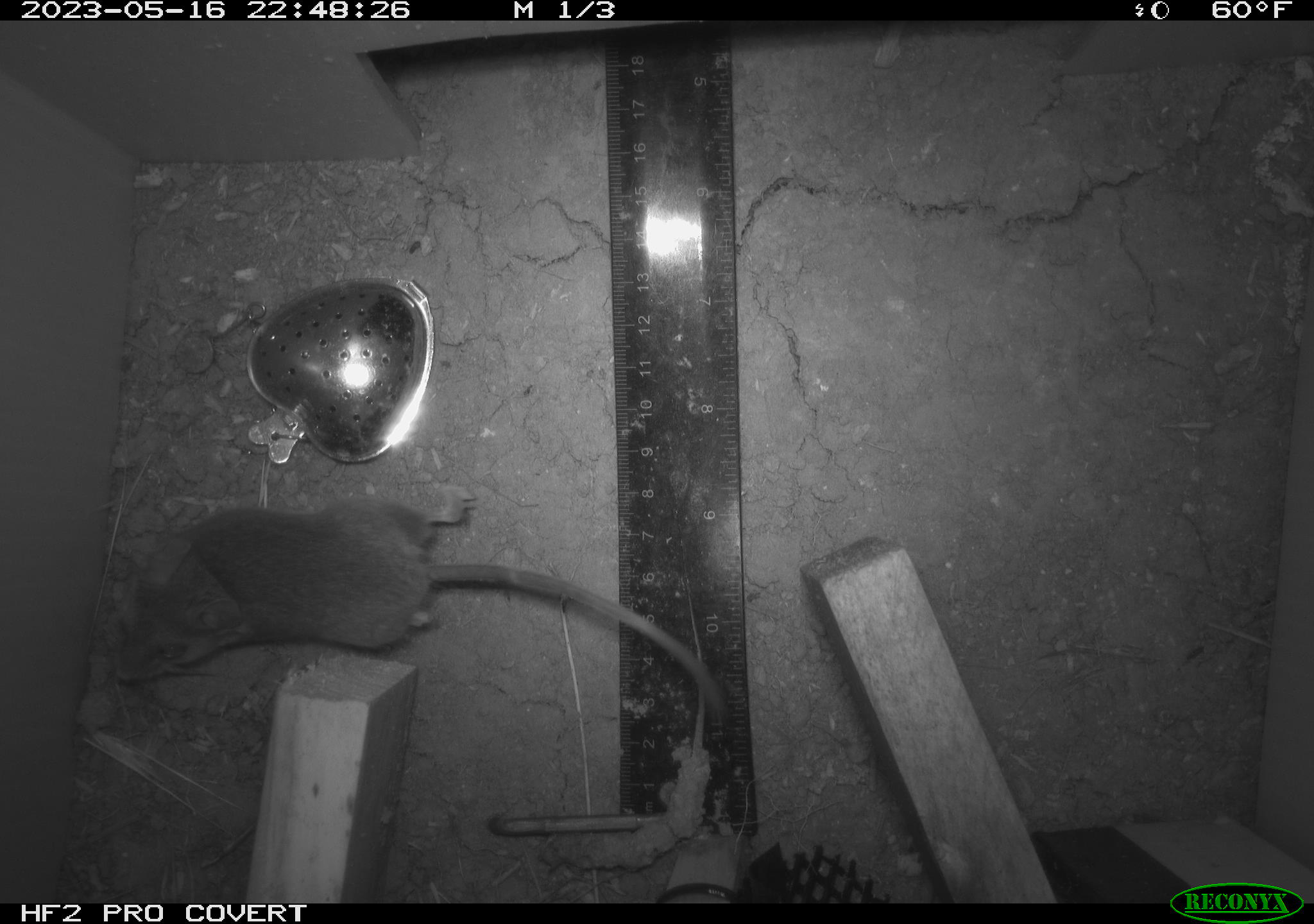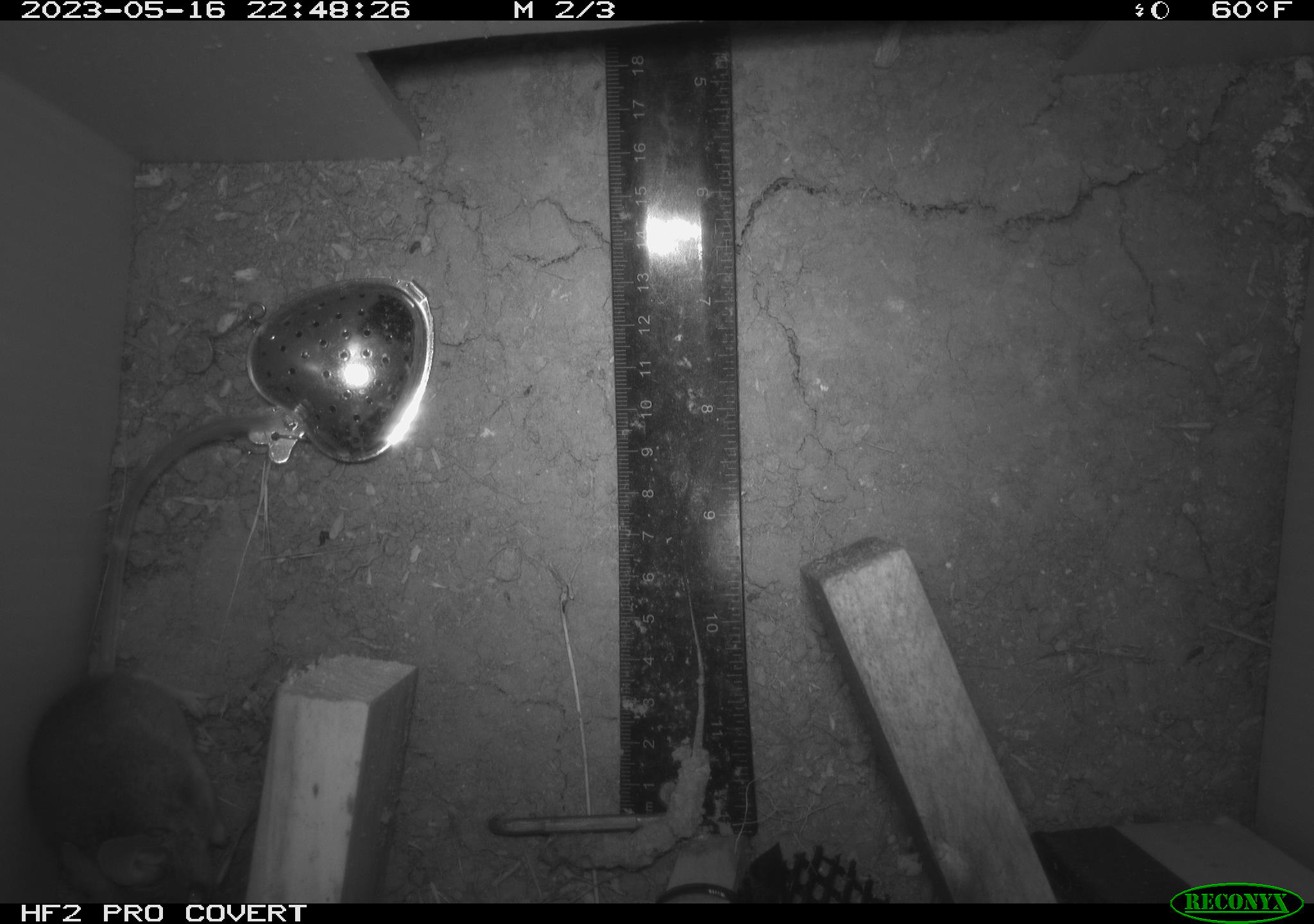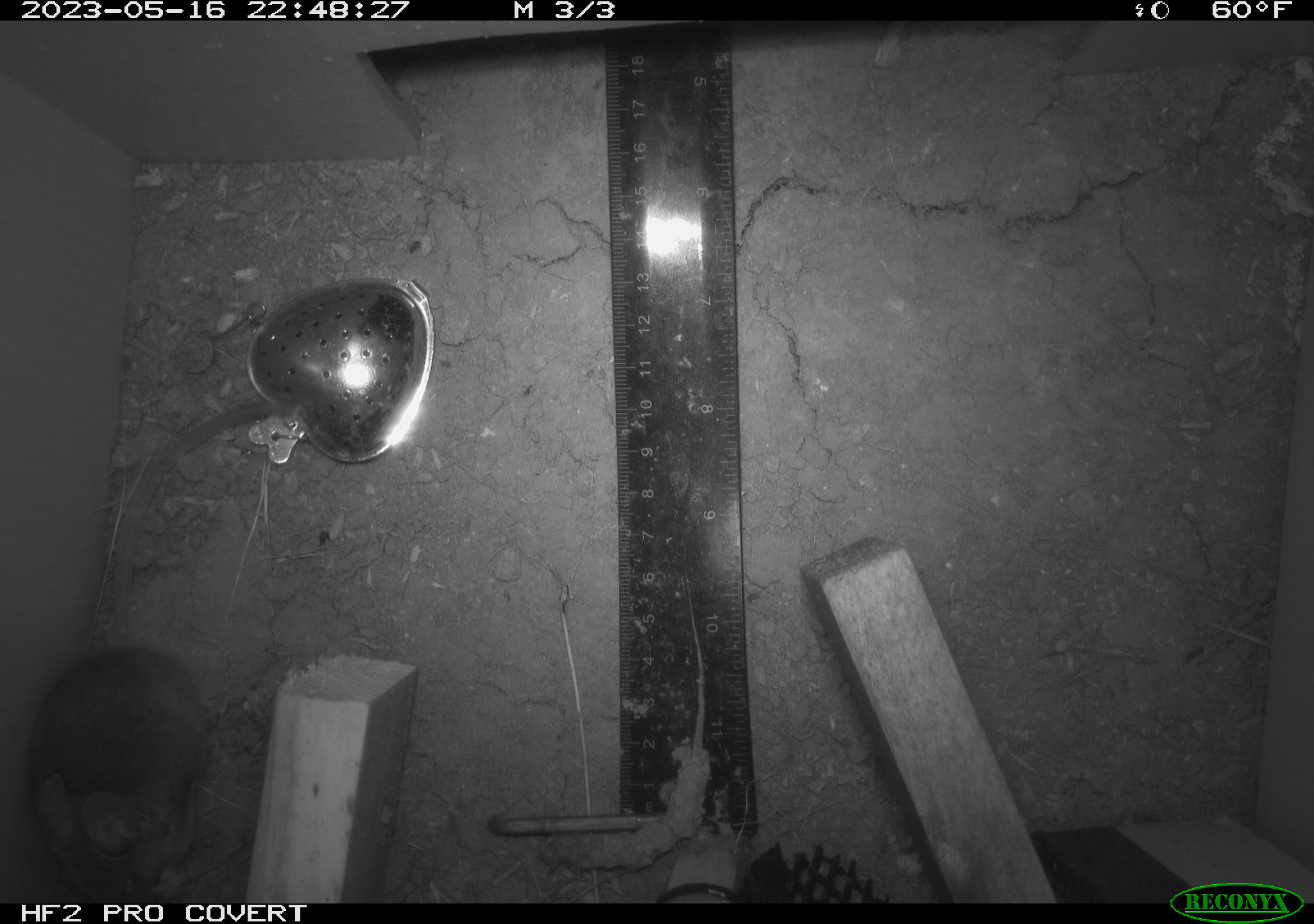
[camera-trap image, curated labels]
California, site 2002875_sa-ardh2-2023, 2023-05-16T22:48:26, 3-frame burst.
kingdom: Animalia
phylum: Chordata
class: Mammalia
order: Rodentia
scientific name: Rodentia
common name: mouse species